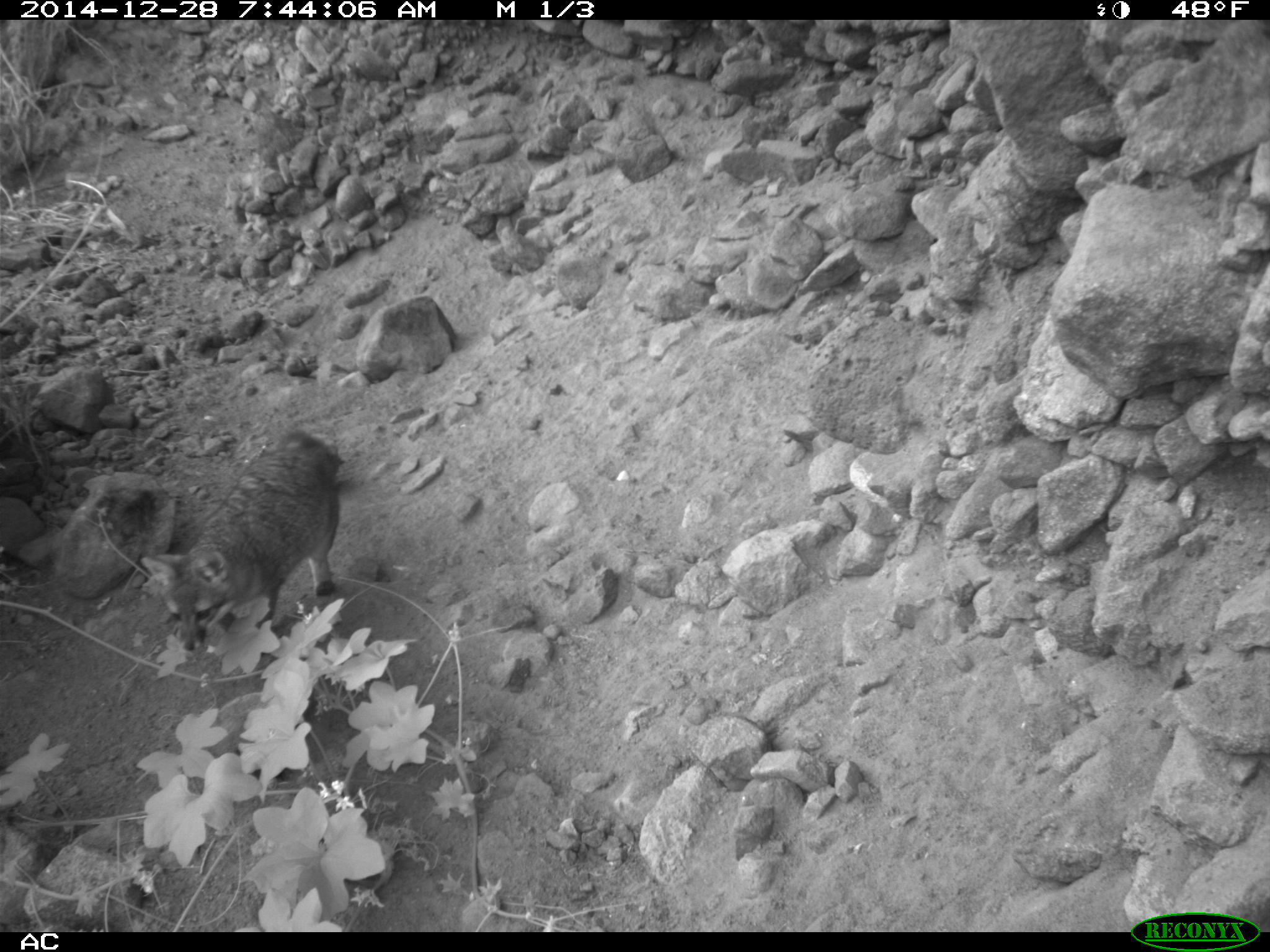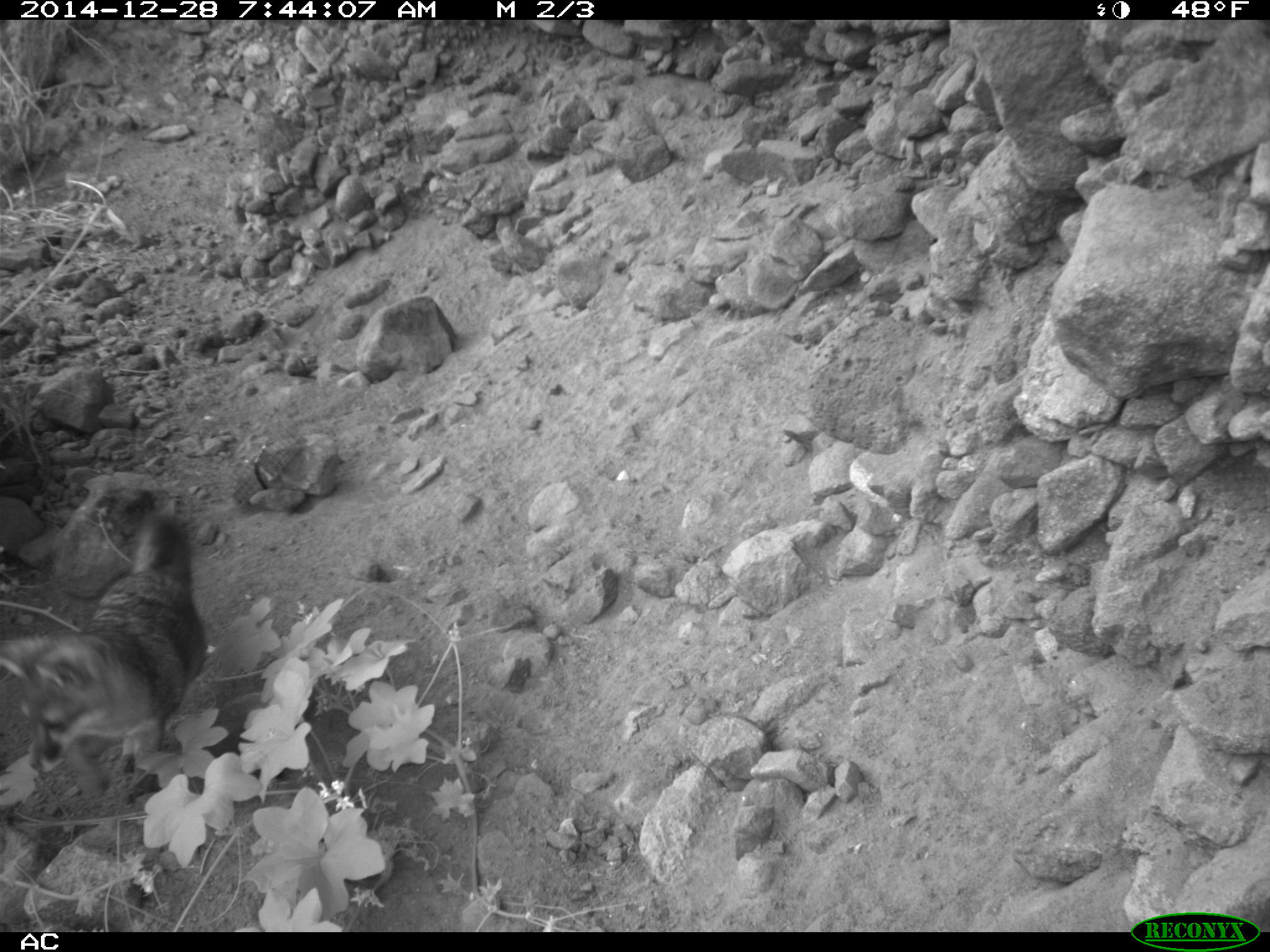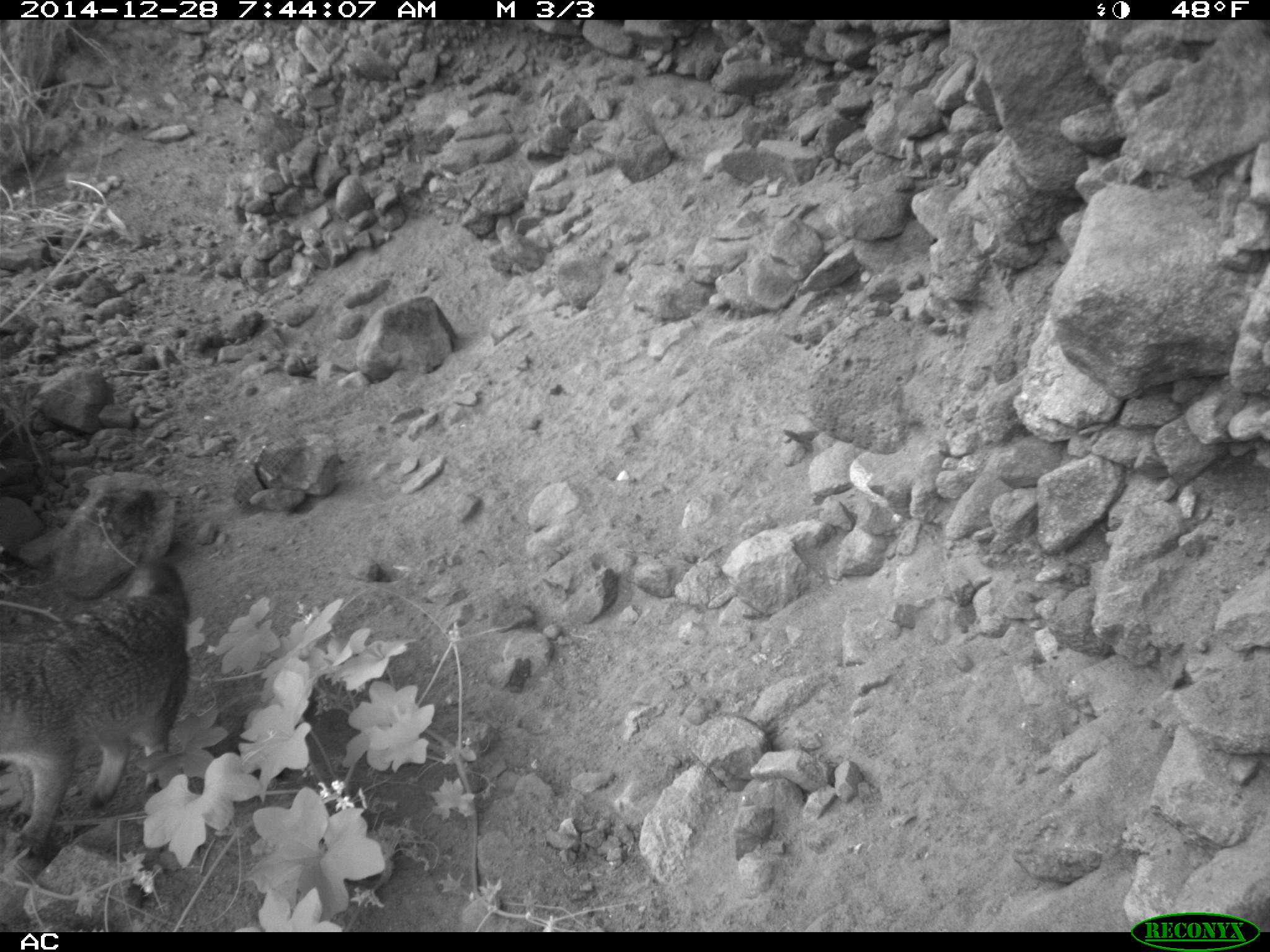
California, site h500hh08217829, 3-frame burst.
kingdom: Animalia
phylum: Chordata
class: Mammalia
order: Carnivora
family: Canidae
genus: Urocyon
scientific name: Urocyon littoralis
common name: island fox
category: fox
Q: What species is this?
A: Fox (island fox) (Urocyon littoralis).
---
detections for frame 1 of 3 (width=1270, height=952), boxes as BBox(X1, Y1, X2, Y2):
fox: BBox(140, 428, 339, 651)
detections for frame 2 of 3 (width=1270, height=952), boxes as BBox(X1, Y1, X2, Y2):
fox: BBox(0, 510, 205, 772)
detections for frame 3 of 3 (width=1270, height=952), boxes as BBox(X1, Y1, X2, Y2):
fox: BBox(0, 557, 189, 858)